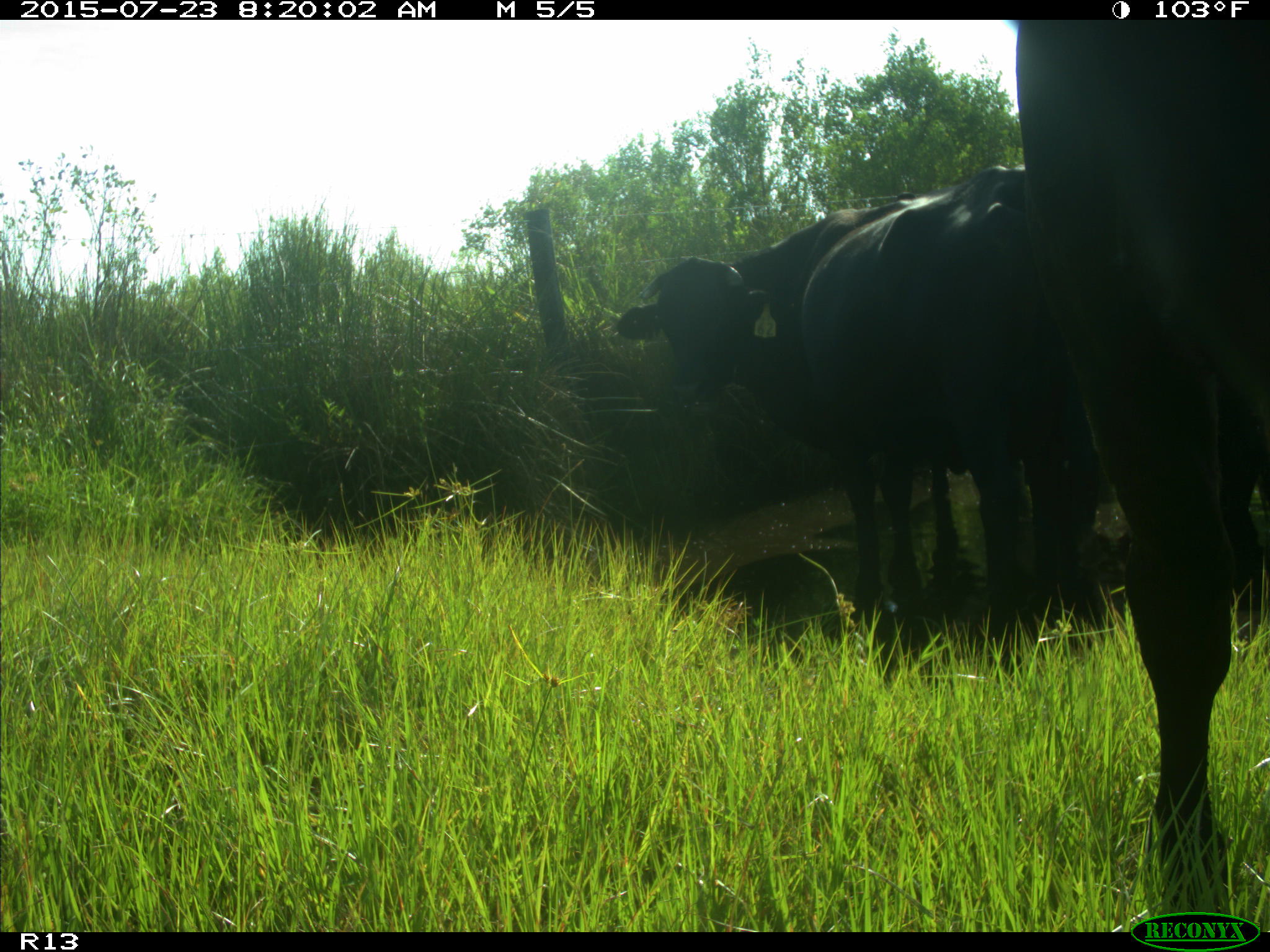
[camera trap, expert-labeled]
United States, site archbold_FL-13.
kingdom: Animalia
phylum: Chordata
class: Mammalia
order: Artiodactyla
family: Bovidae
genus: Bos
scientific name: Bos taurus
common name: domestic cow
Bos taurus (domestic cow).